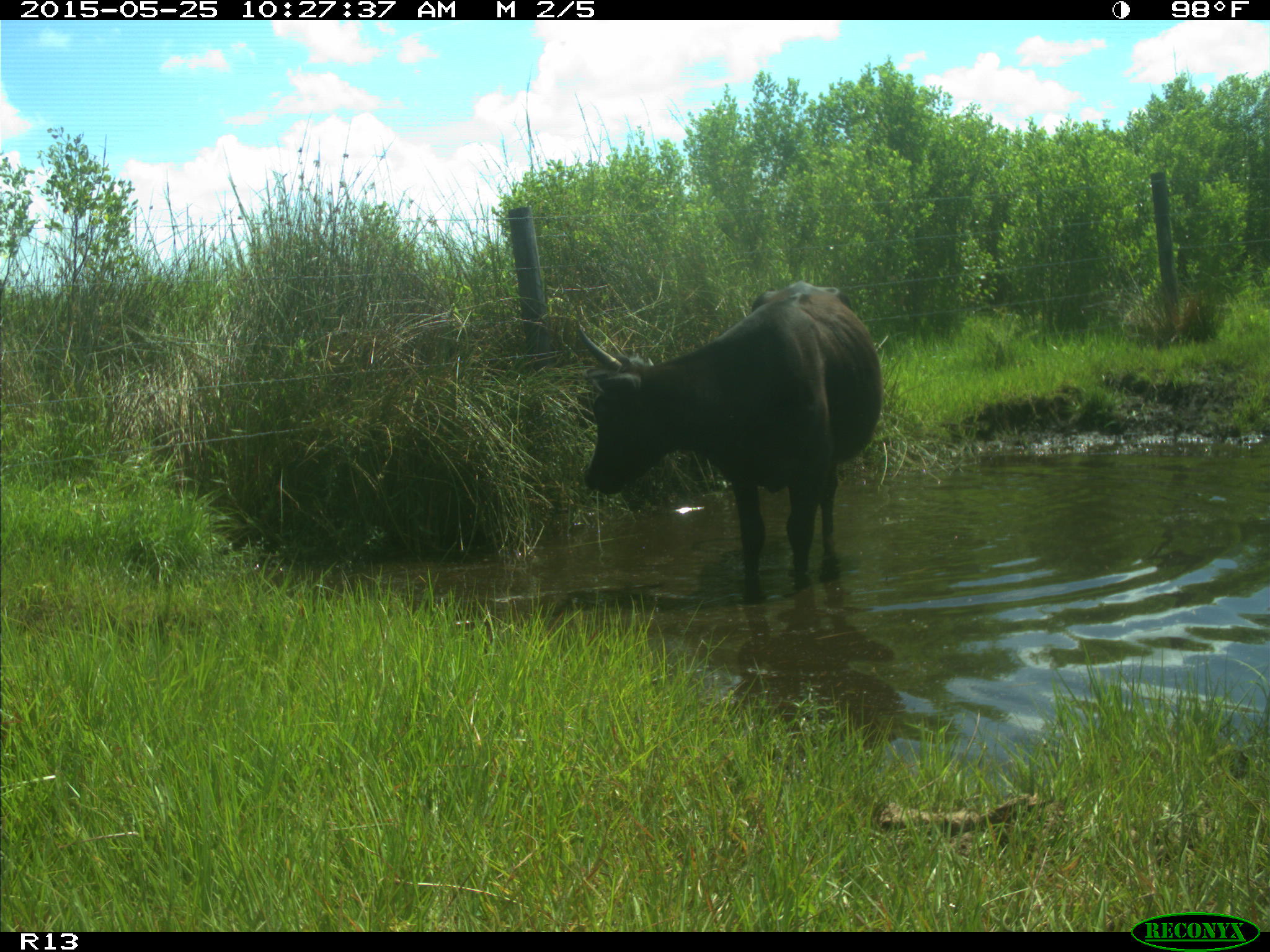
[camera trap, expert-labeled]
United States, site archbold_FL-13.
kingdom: Animalia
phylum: Chordata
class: Mammalia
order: Artiodactyla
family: Bovidae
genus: Bos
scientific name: Bos taurus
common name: domestic cow